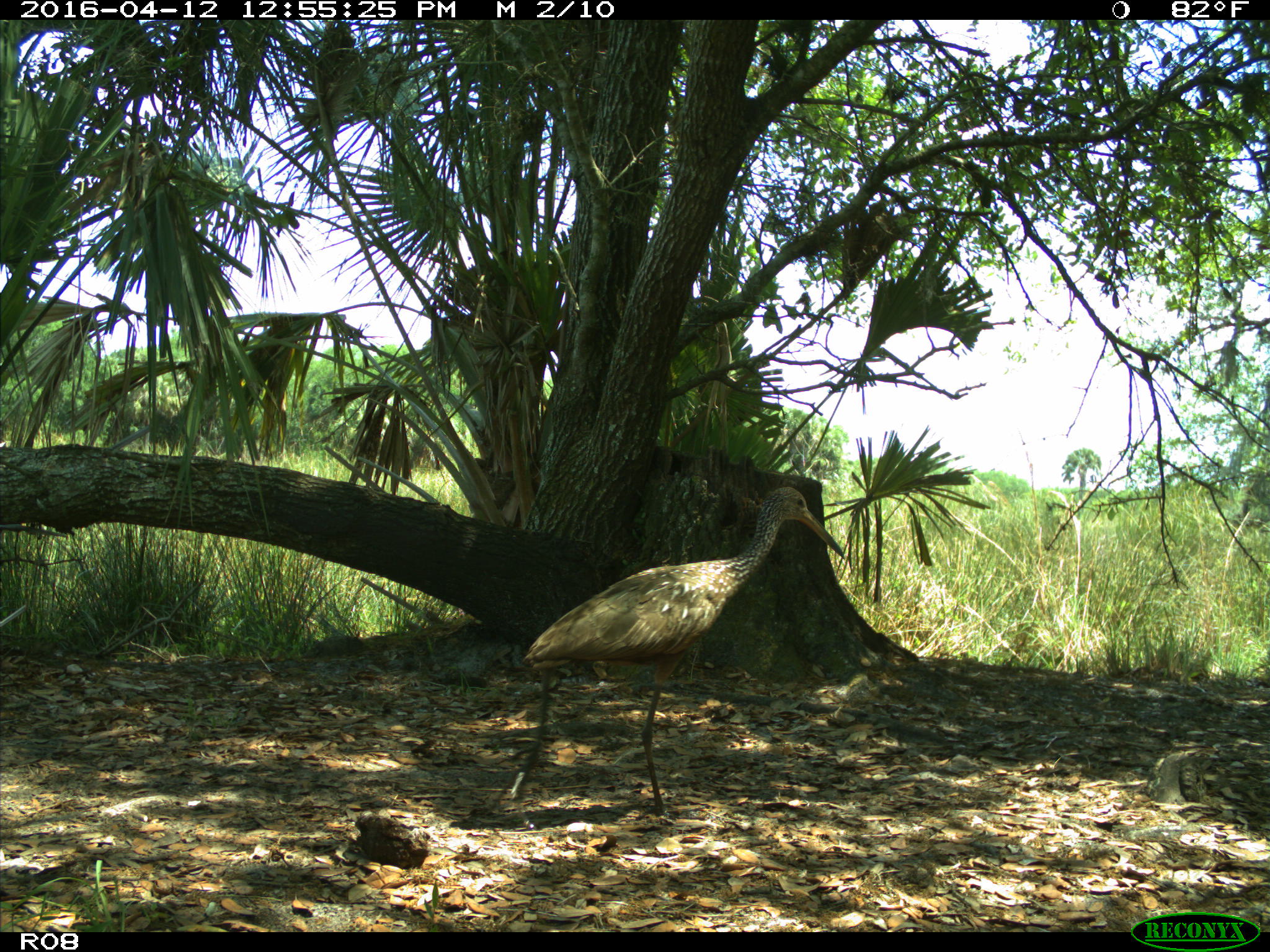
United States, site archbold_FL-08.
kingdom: Animalia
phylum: Chordata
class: Aves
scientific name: Aves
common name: birds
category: unidentified bird